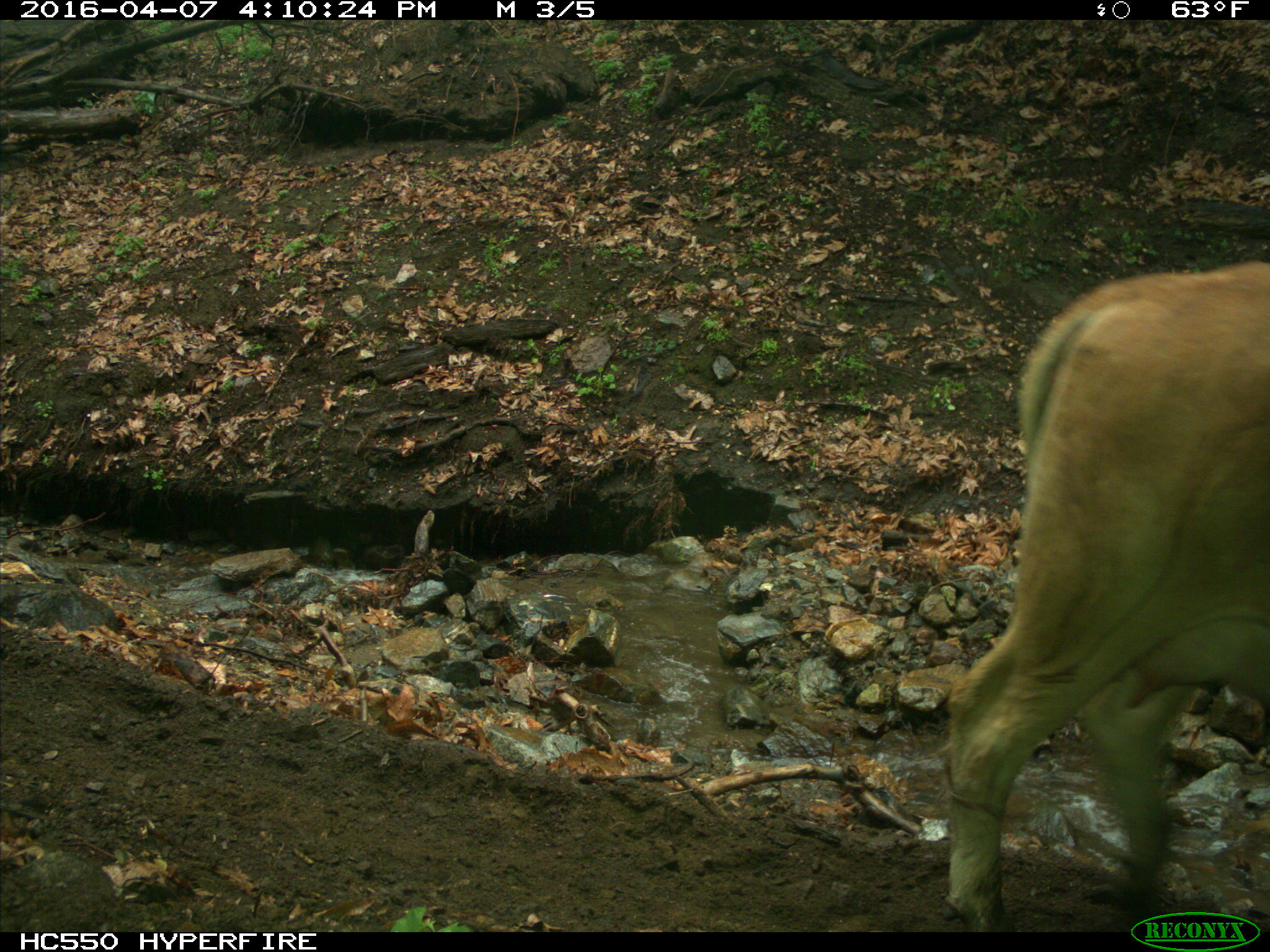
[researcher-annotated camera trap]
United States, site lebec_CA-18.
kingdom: Animalia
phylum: Chordata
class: Mammalia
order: Artiodactyla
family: Bovidae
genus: Bos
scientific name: Bos taurus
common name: domestic cow